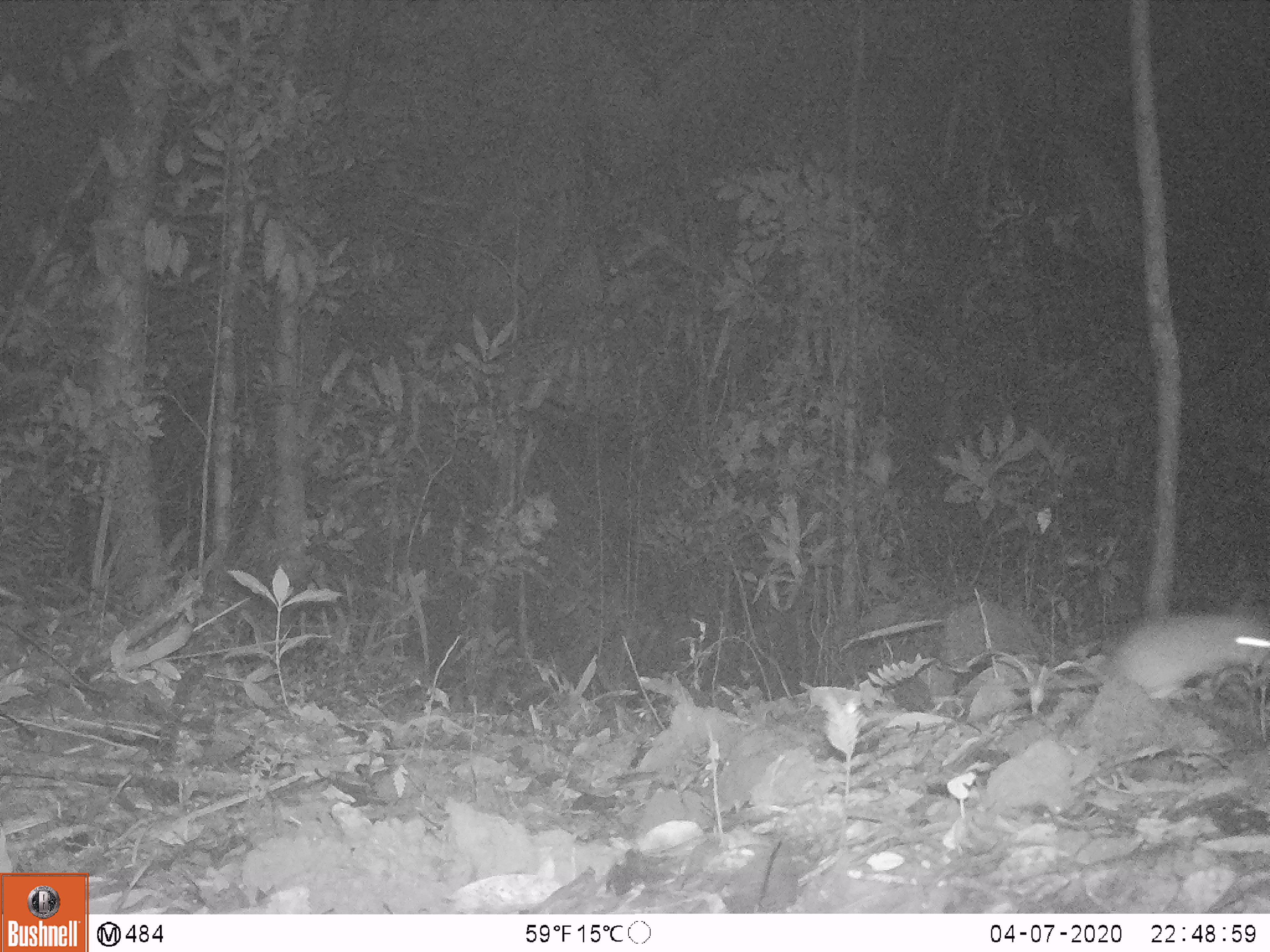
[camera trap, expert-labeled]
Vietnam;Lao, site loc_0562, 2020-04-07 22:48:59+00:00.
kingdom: Animalia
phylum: Chordata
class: Mammalia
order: Carnivora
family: Mustelidae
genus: Melogale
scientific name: Melogale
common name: ferret badger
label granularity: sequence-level